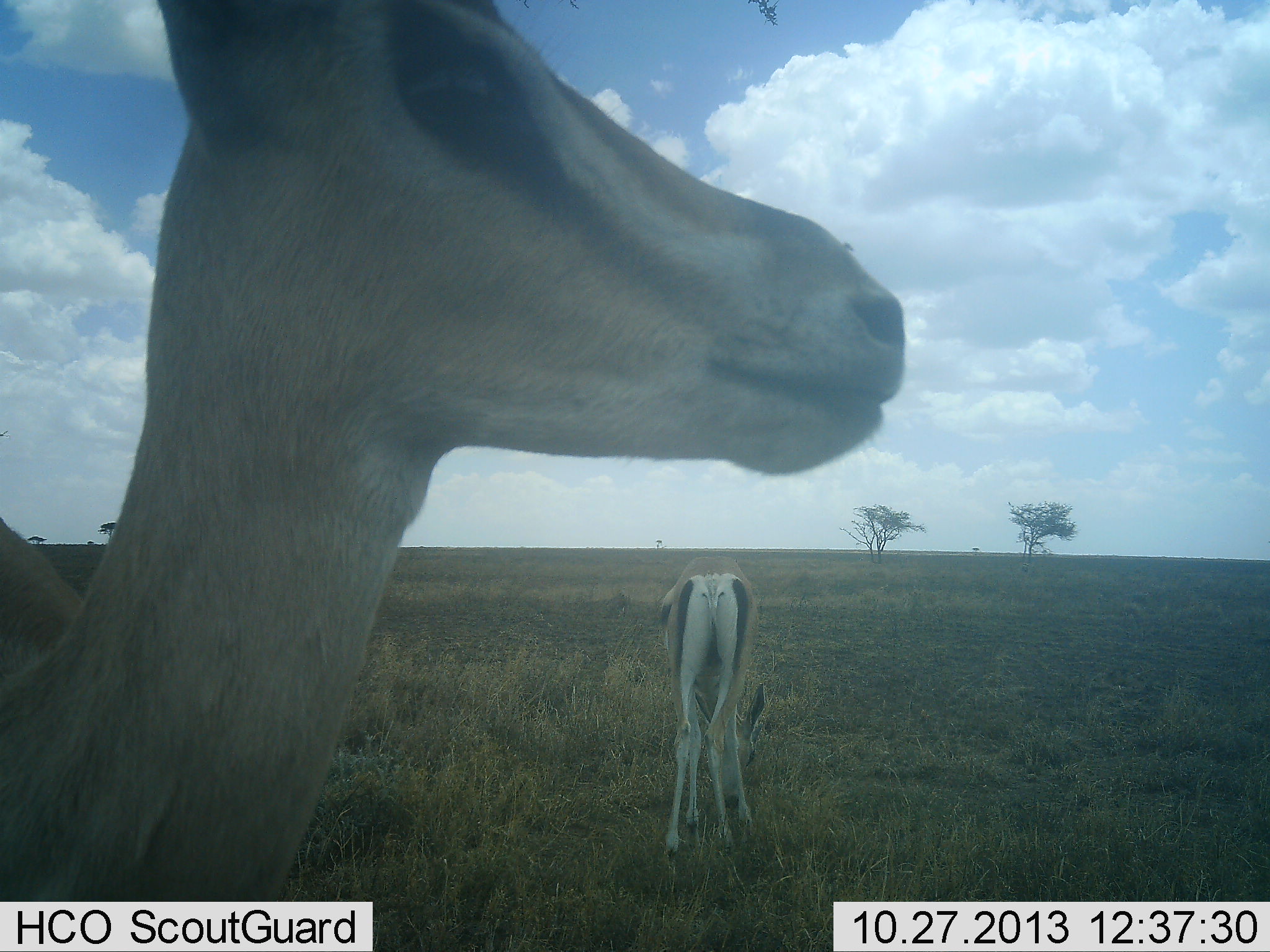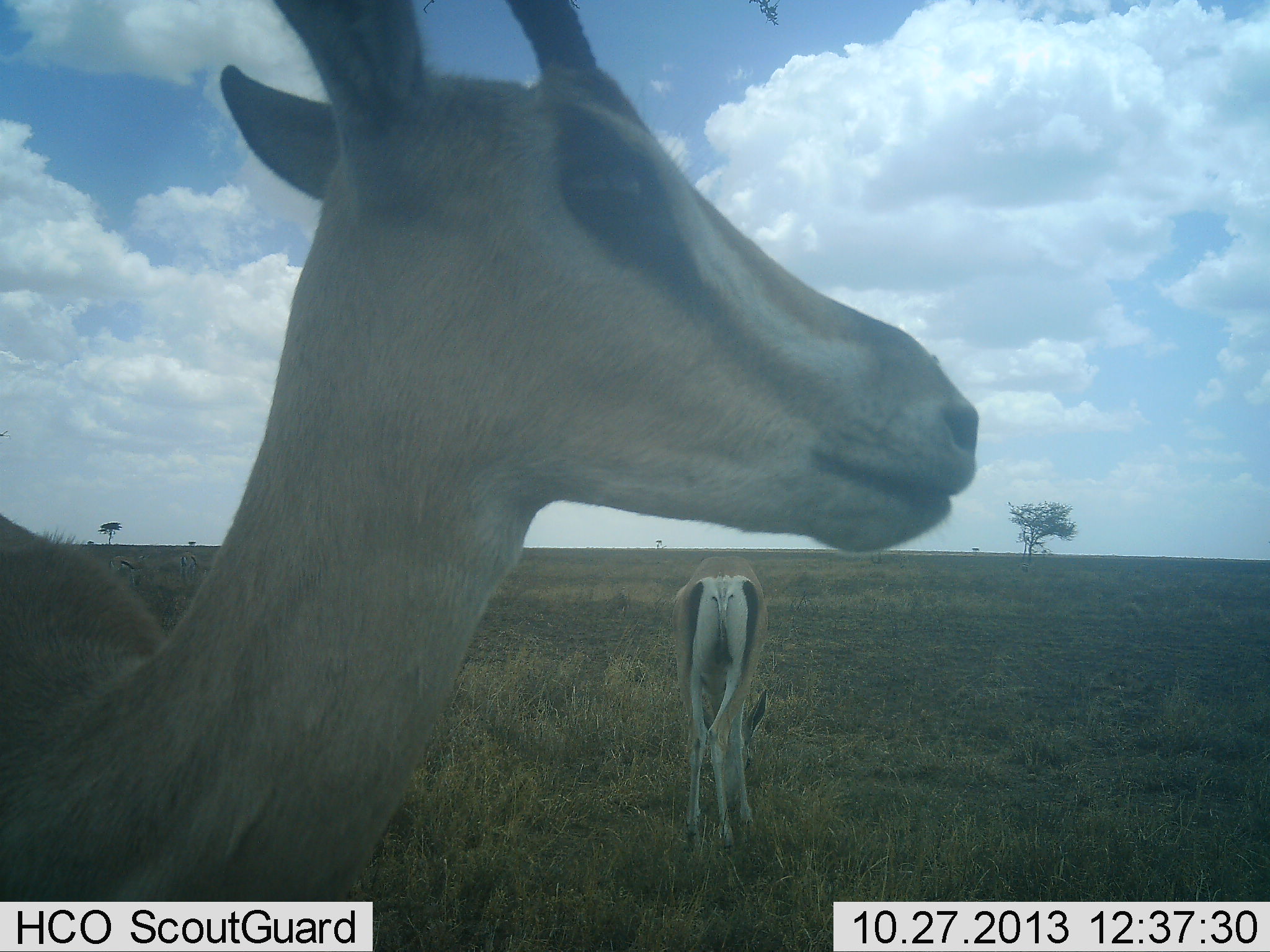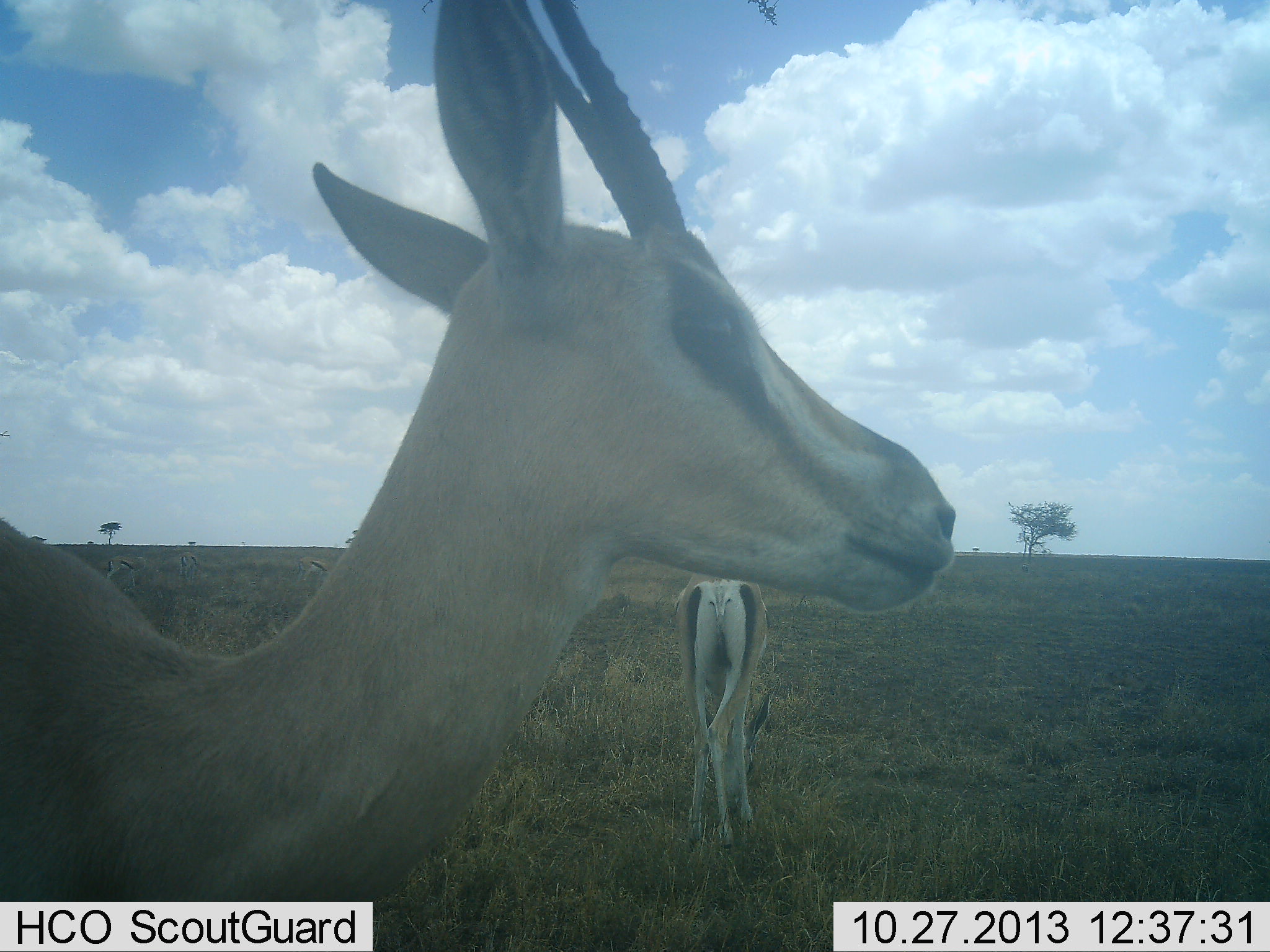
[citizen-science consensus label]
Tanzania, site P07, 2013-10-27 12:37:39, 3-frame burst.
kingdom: Animalia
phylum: Chordata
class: Mammalia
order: Artiodactyla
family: Bovidae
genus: Nanger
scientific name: Nanger granti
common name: grant's gazelle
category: gazellegrants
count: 2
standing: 83%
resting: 0%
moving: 13%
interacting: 0%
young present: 9%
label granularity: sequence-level